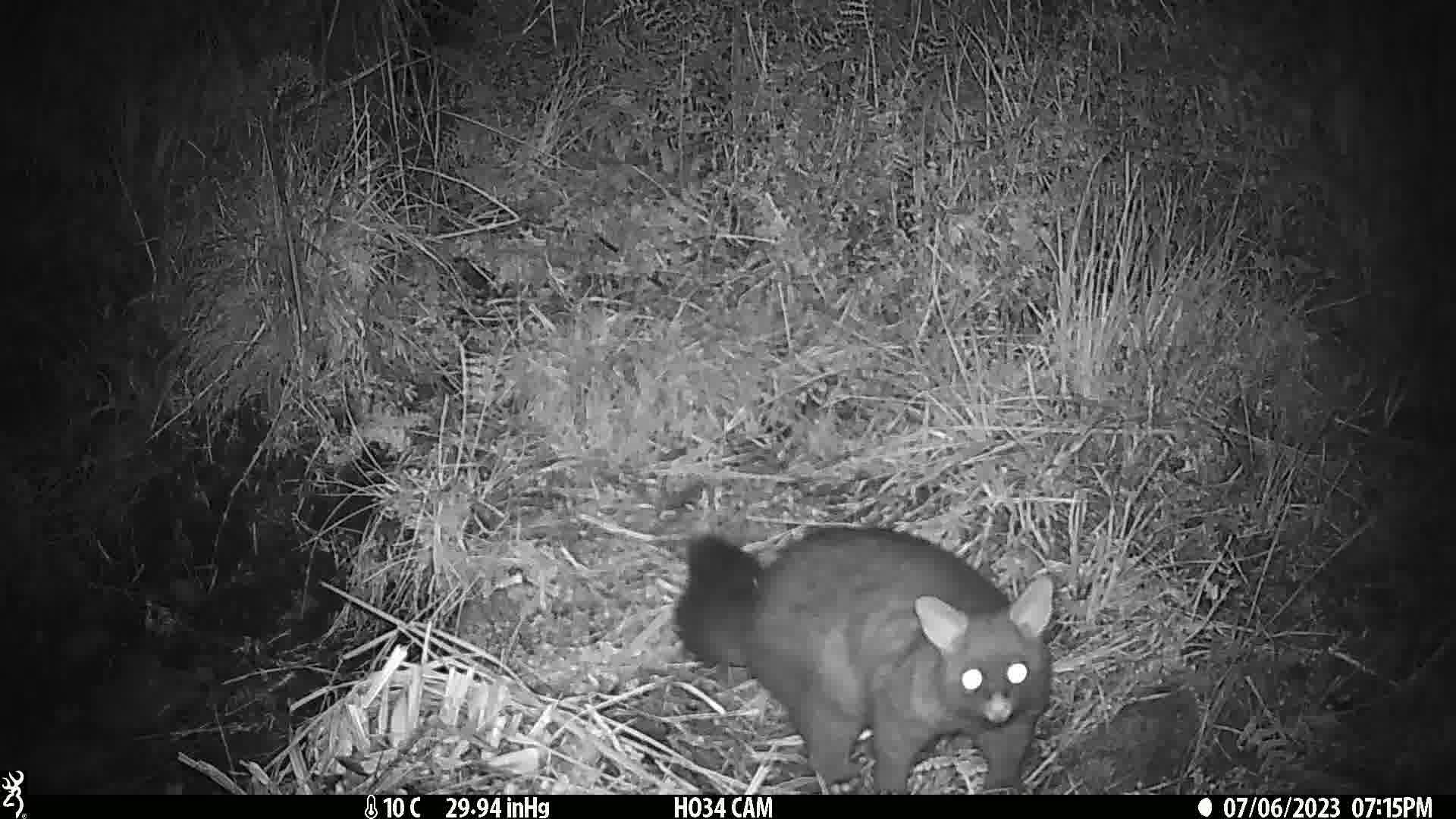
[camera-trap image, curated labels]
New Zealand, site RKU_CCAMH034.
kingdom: Animalia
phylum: Chordata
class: Mammalia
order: Diprotodontia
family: Phalangeridae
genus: Trichosurus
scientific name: Trichosurus vulpecula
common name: common brushtail possum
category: possum